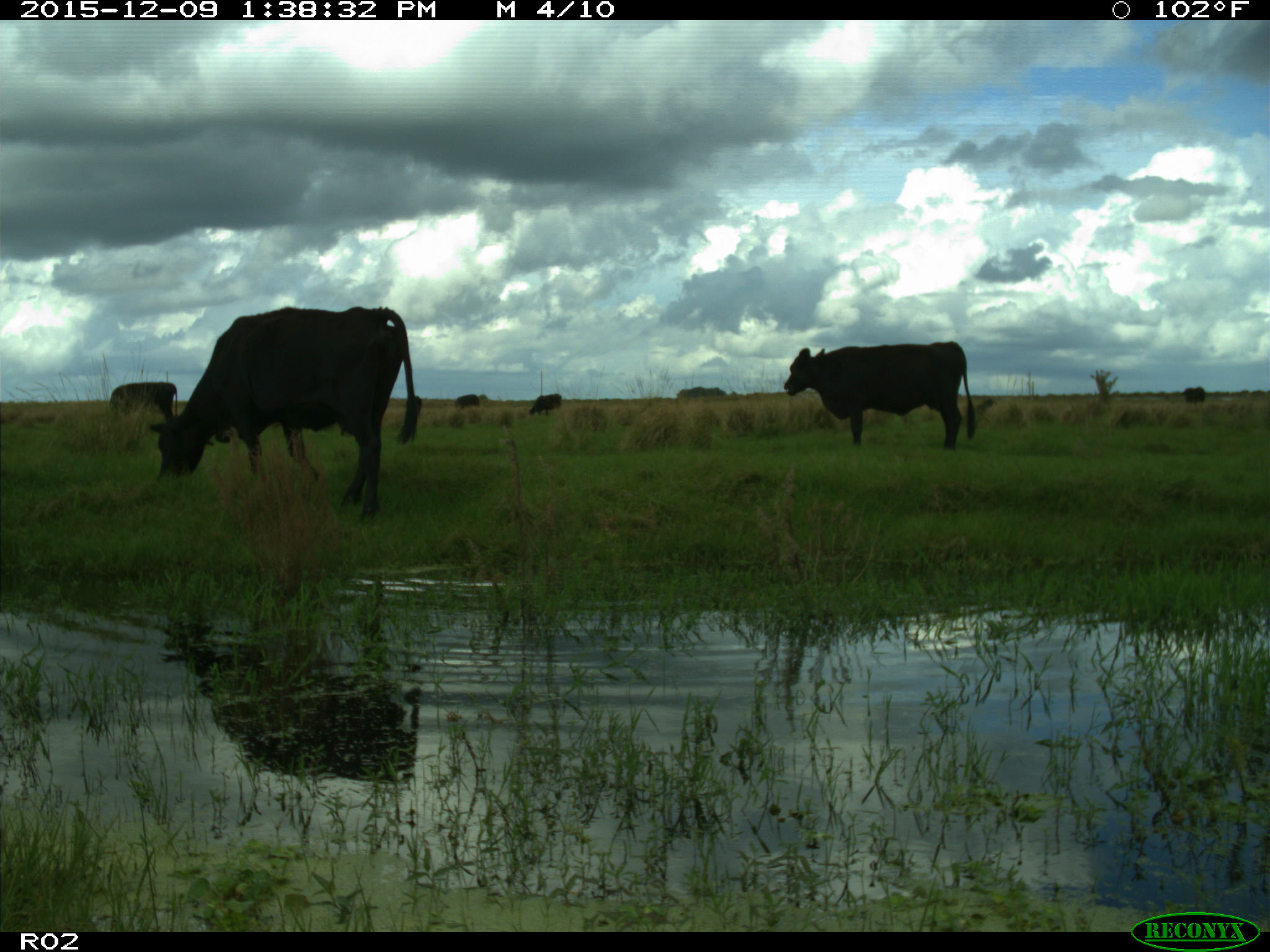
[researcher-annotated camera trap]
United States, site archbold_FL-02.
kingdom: Animalia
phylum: Chordata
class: Mammalia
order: Artiodactyla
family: Bovidae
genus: Bos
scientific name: Bos taurus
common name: domestic cow